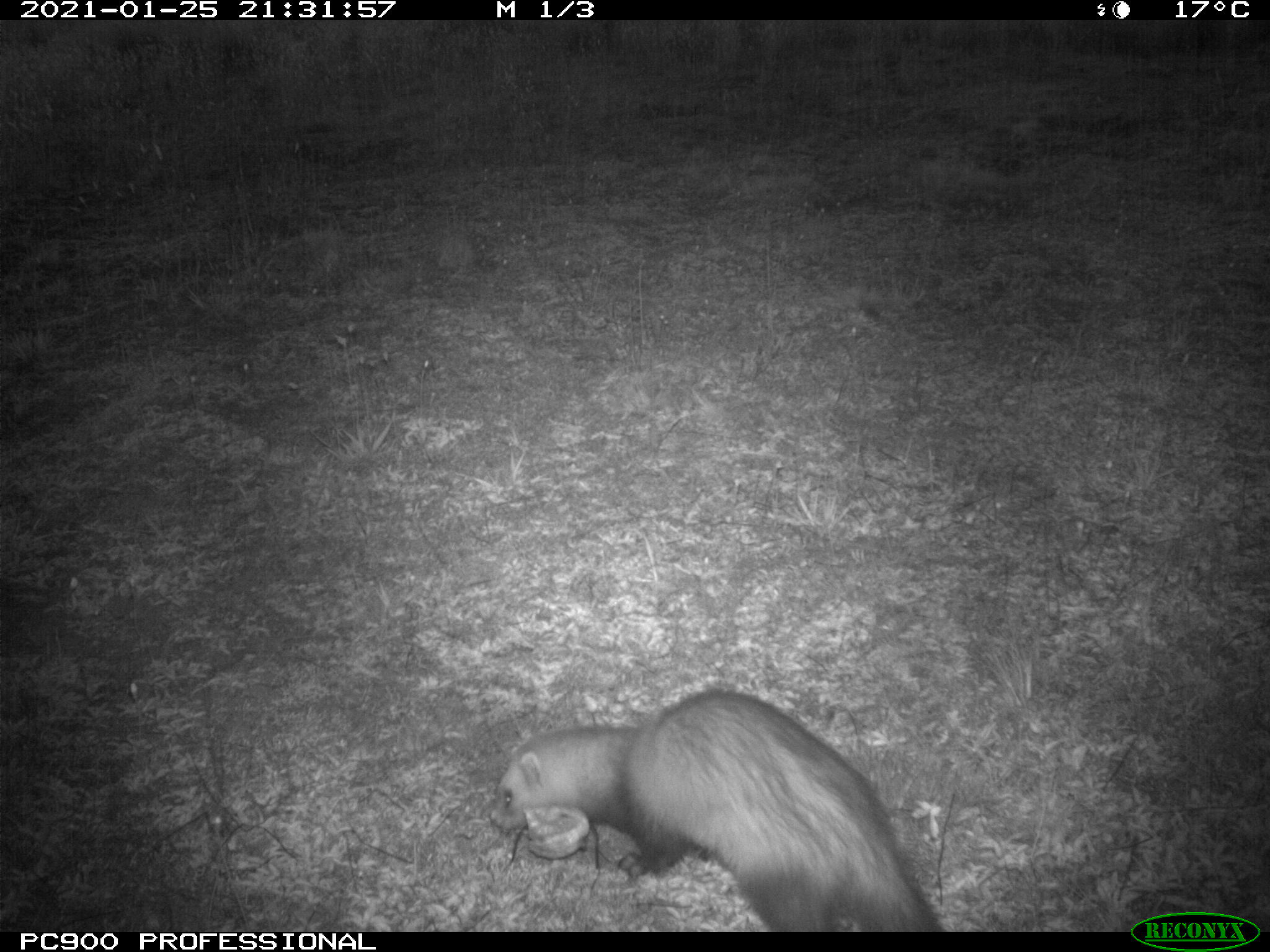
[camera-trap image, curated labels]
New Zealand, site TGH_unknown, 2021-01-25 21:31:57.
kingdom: Animalia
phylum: Chordata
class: Mammalia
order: Carnivora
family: Mustelidae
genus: Mustela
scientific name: Mustela furo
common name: ferret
Ferret (Mustela furo).